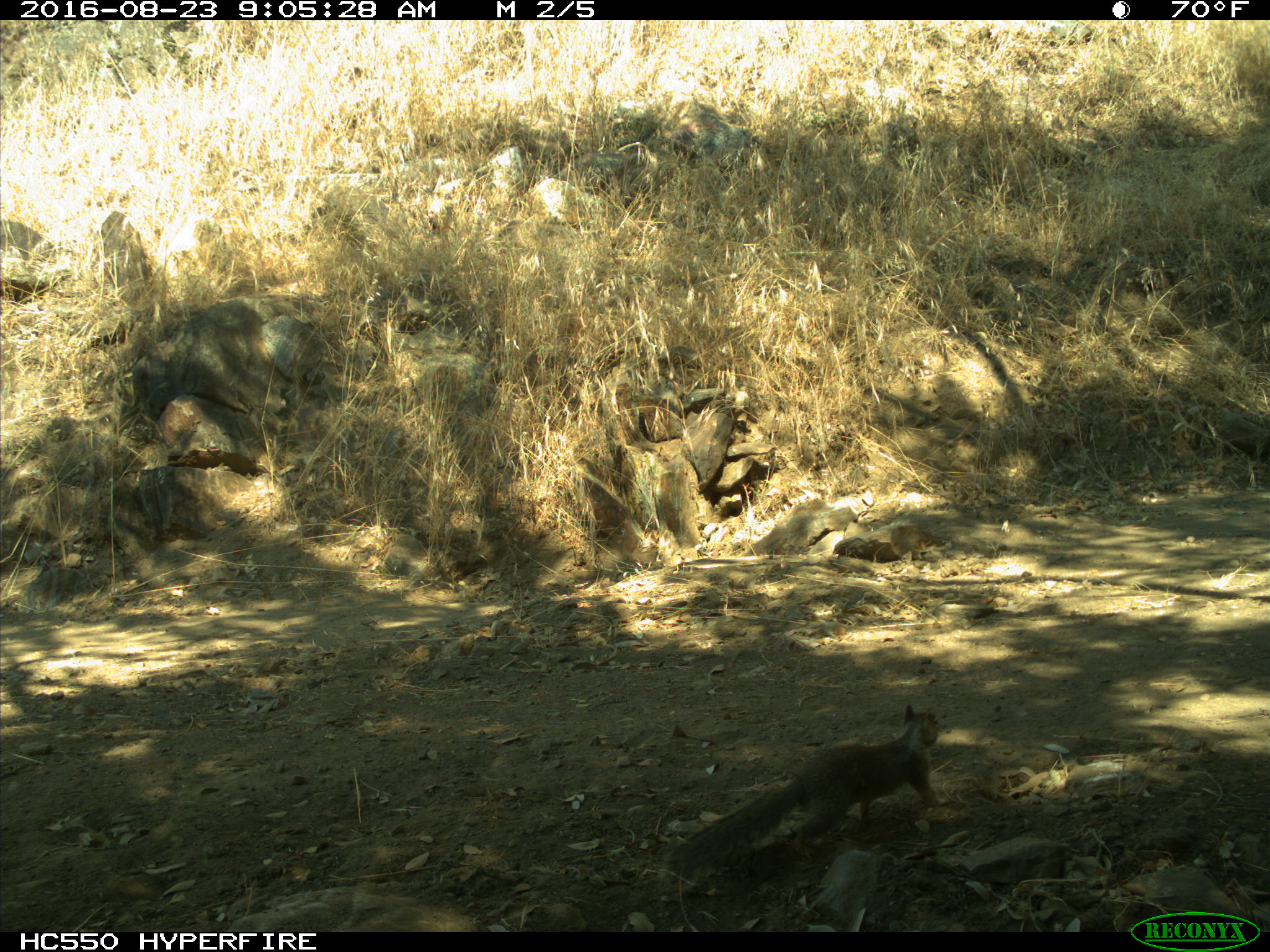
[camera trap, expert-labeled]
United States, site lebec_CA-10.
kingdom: Animalia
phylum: Chordata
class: Mammalia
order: Rodentia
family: Sciuridae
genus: Otospermophilus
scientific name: Otospermophilus beecheyi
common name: california ground squirrel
Otospermophilus beecheyi (california ground squirrel).